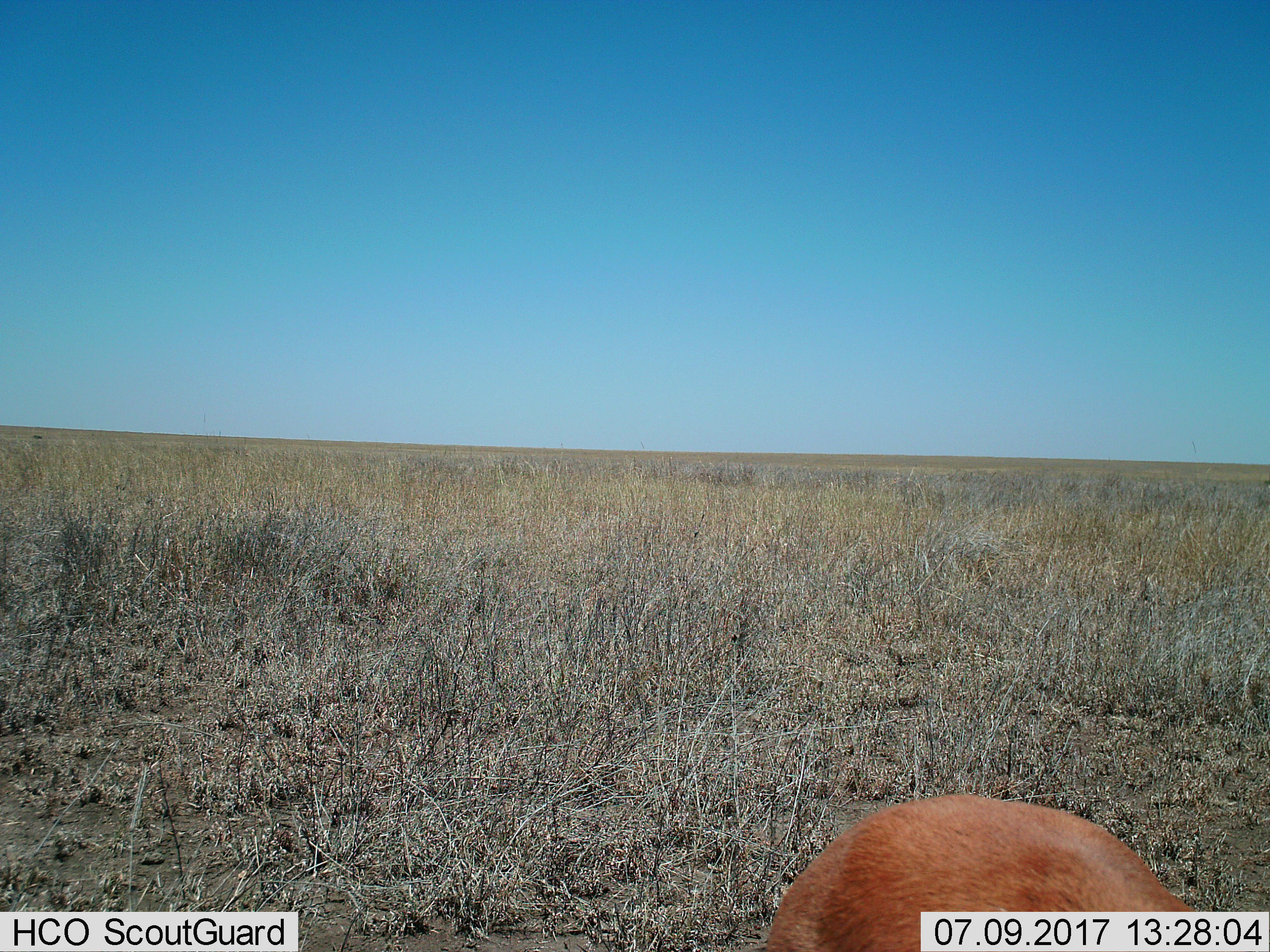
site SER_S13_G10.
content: unidentified animal